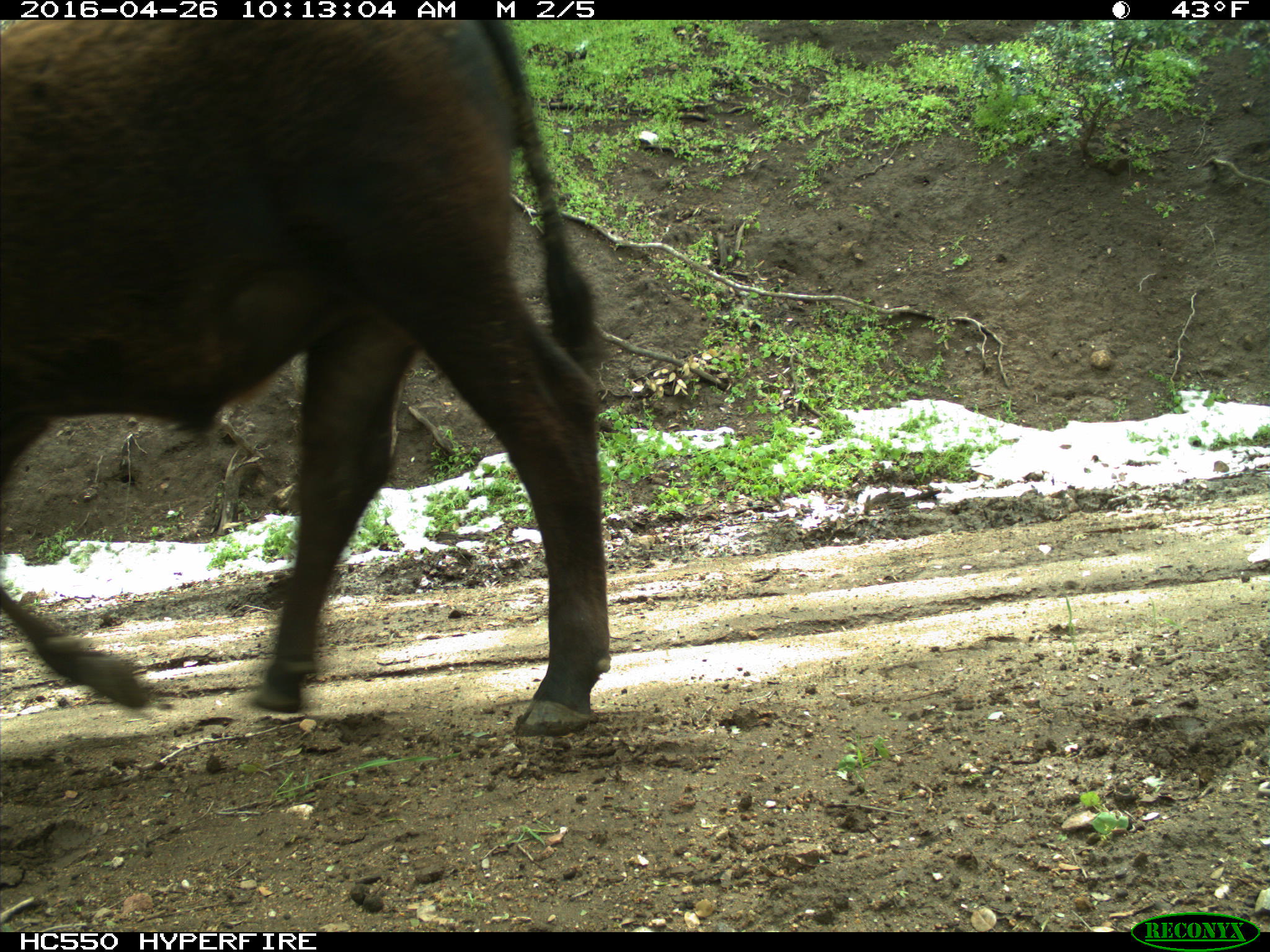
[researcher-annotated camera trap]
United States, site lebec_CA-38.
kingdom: Animalia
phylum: Chordata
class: Mammalia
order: Artiodactyla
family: Bovidae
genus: Bos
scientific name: Bos taurus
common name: domestic cow